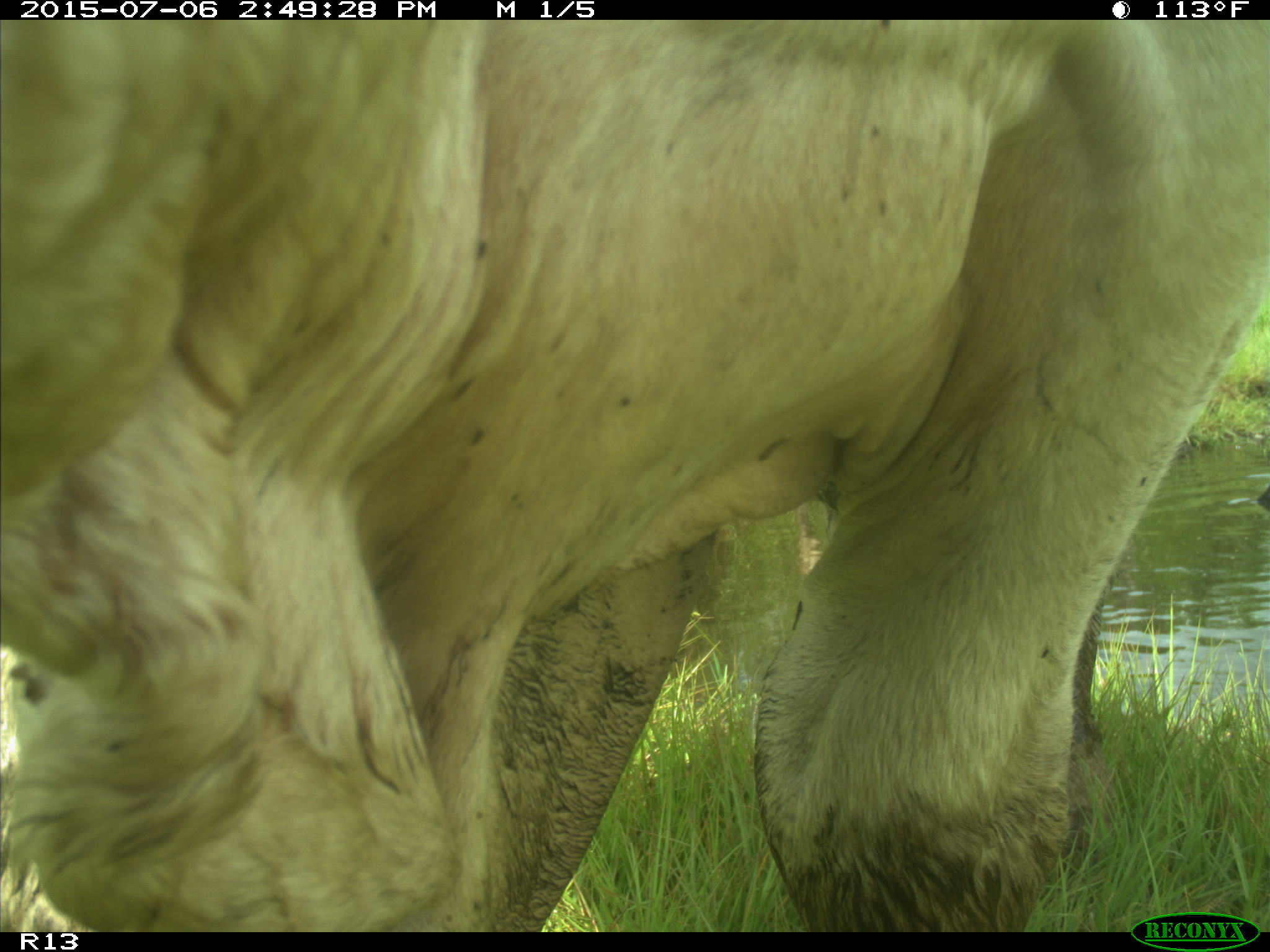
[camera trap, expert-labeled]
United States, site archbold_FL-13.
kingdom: Animalia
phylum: Chordata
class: Mammalia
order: Artiodactyla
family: Bovidae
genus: Bos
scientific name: Bos taurus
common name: domestic cow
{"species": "Bos taurus (domestic cow)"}